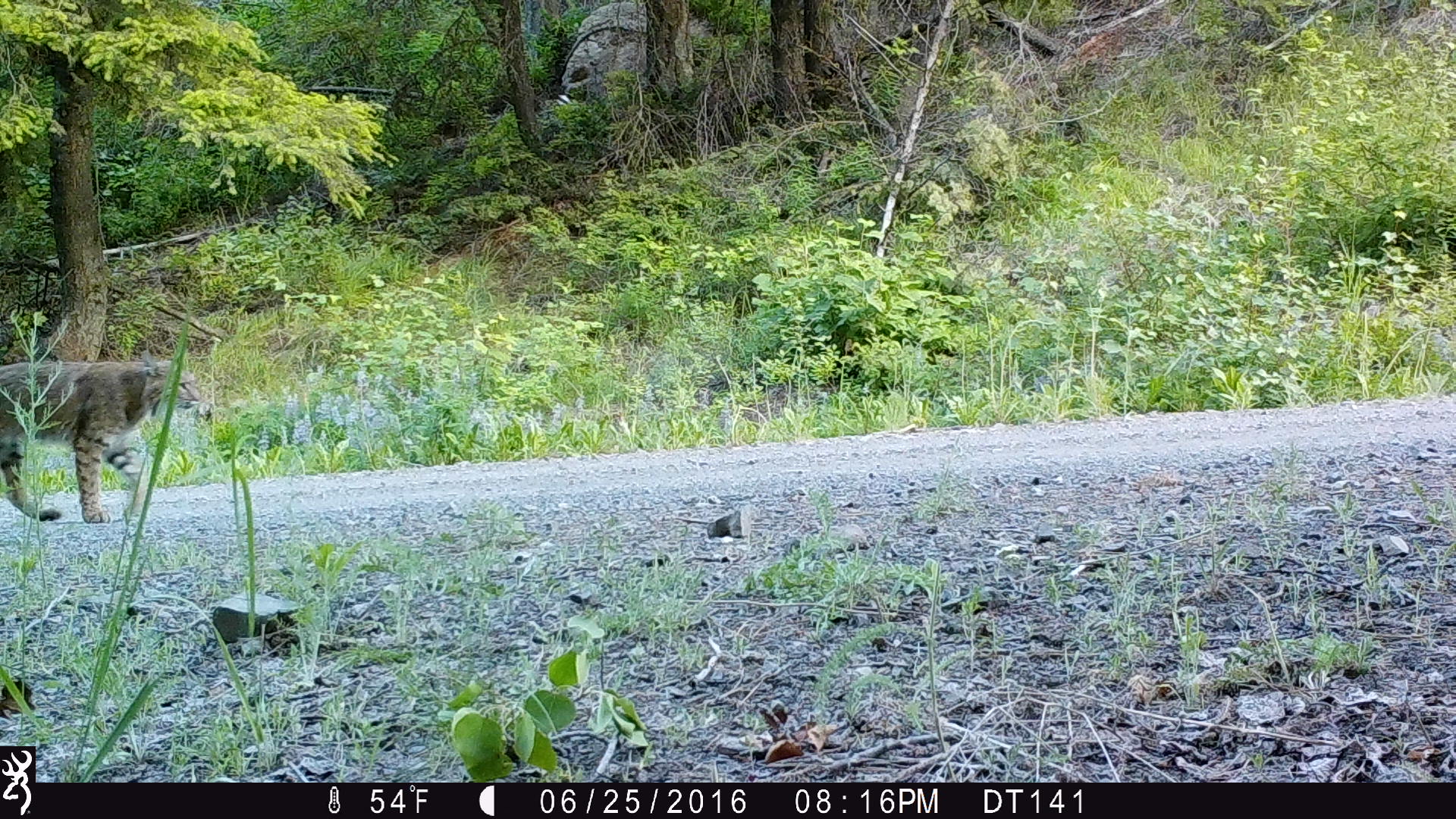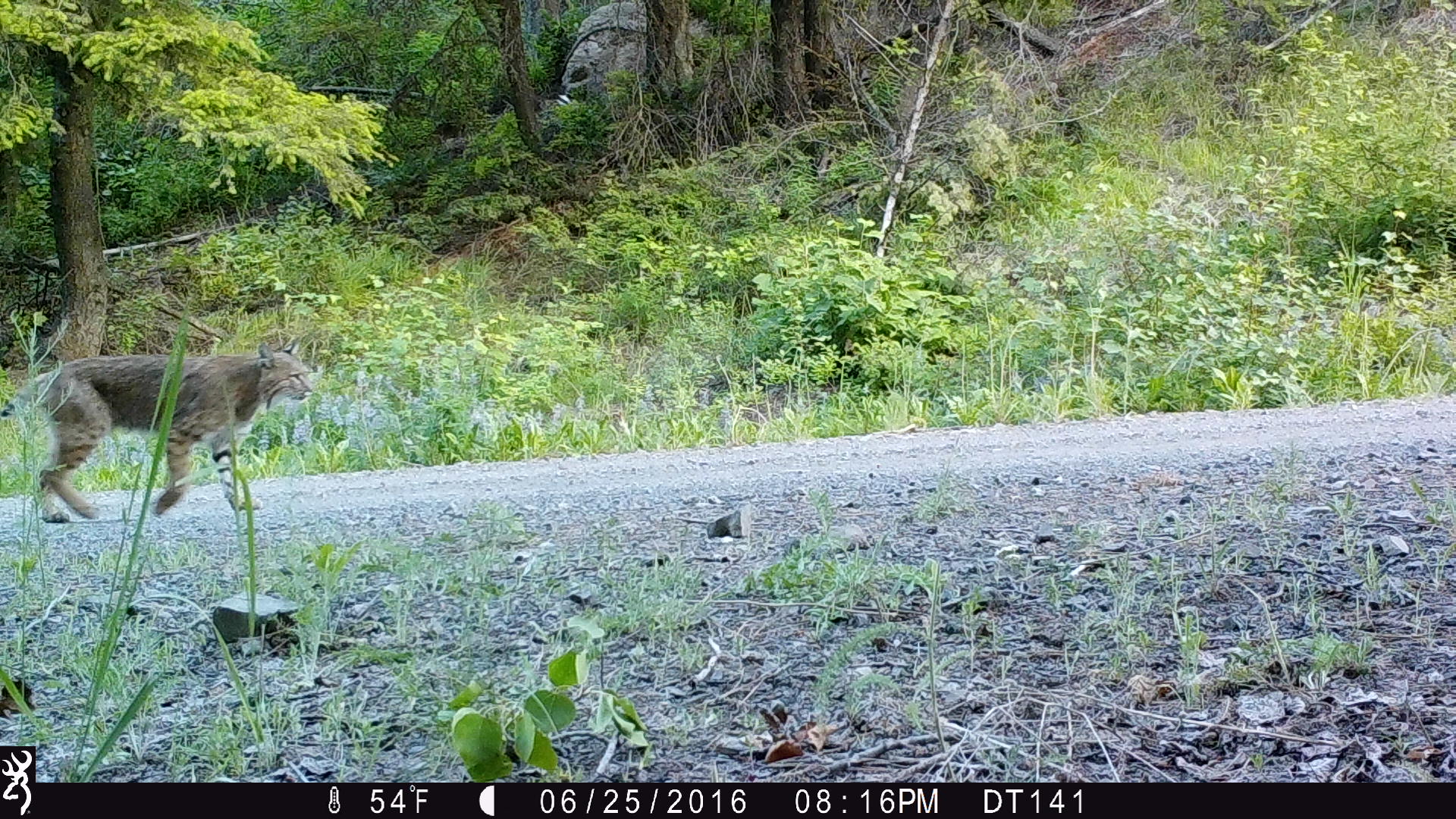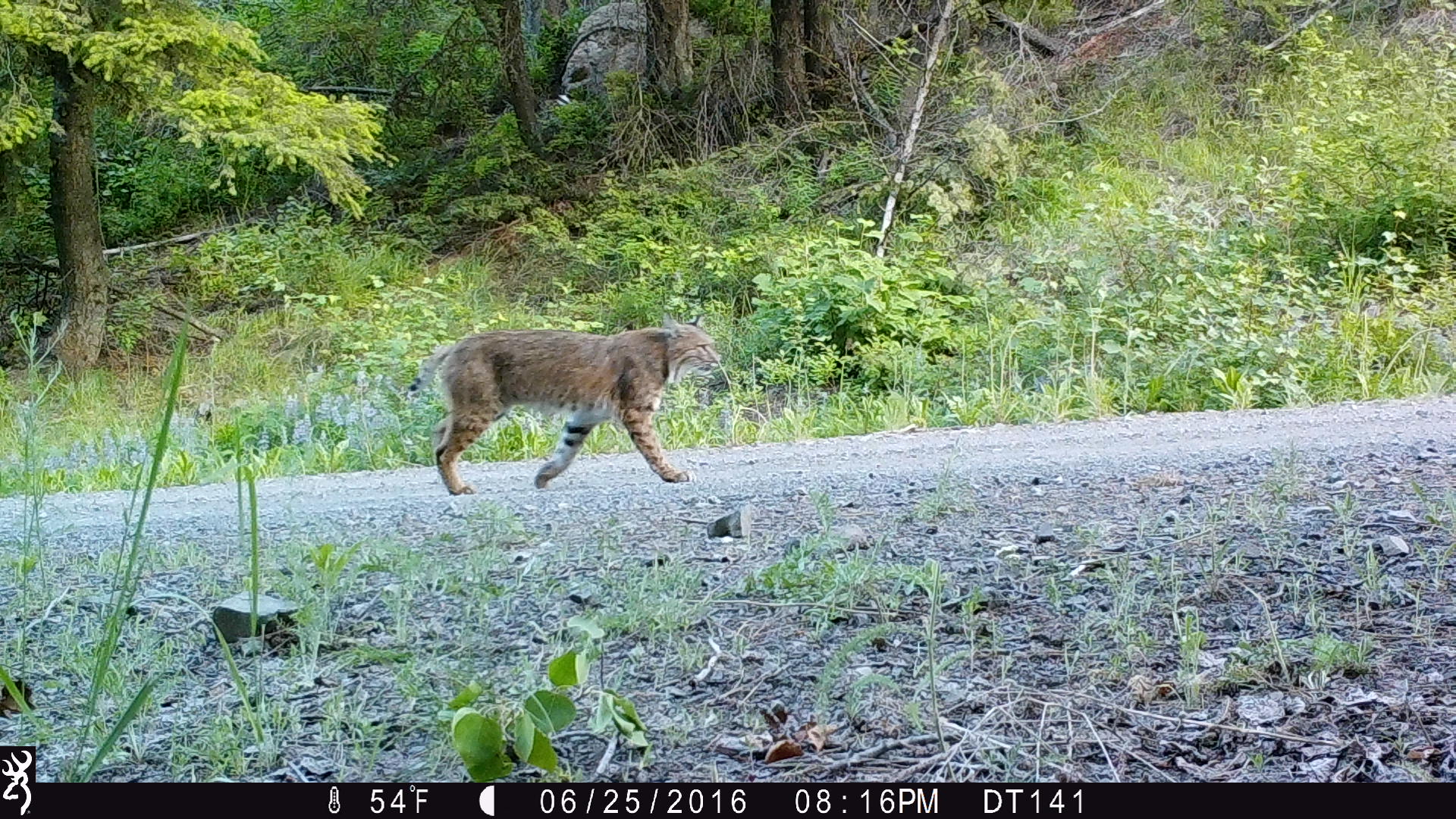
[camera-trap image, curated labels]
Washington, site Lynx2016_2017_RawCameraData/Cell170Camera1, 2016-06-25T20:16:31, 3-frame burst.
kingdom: Animalia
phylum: Chordata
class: Mammalia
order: Carnivora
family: Felidae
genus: Lynx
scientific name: Lynx rufus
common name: bobcat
Lynx rufus (bobcat). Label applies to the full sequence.